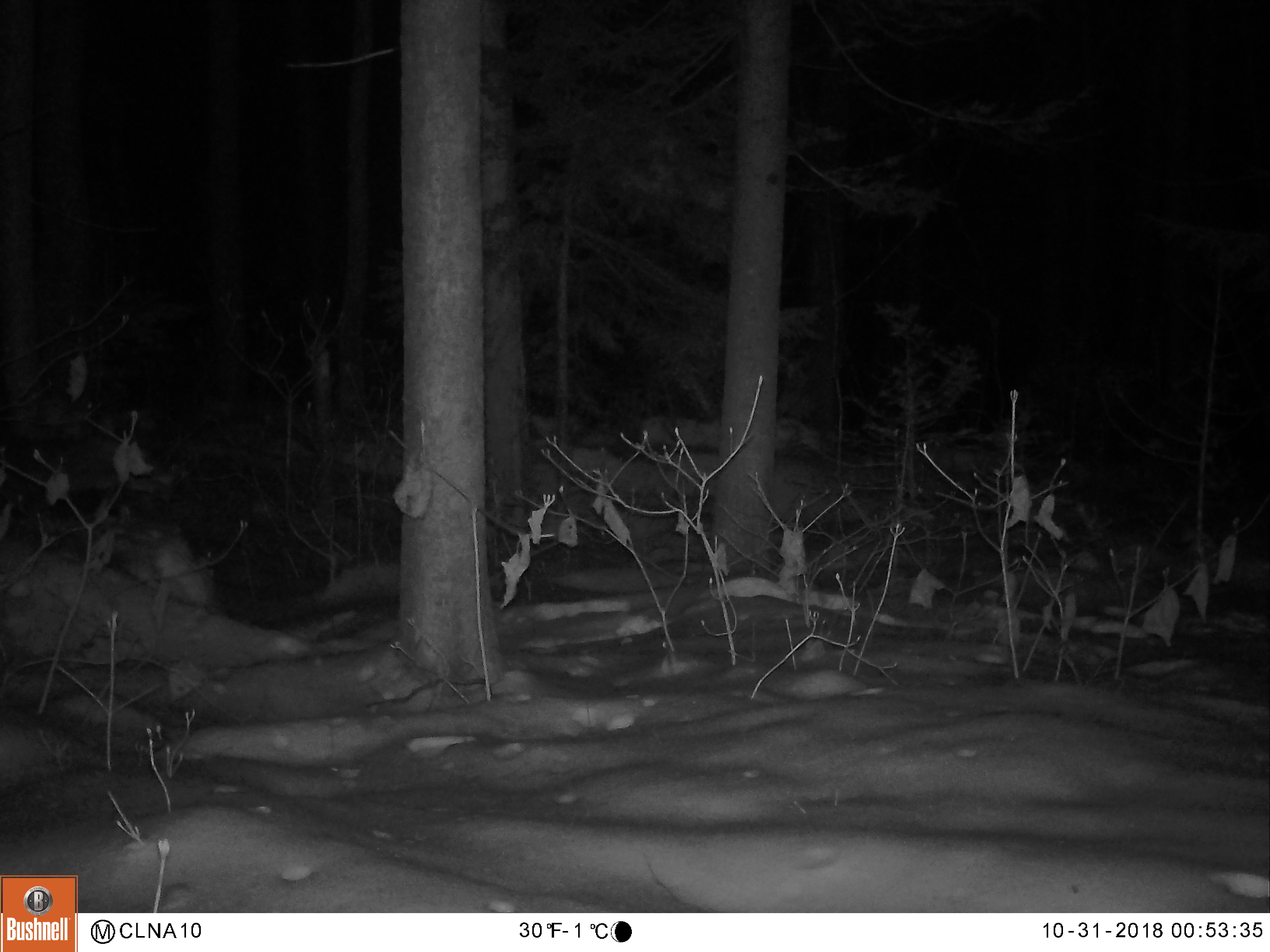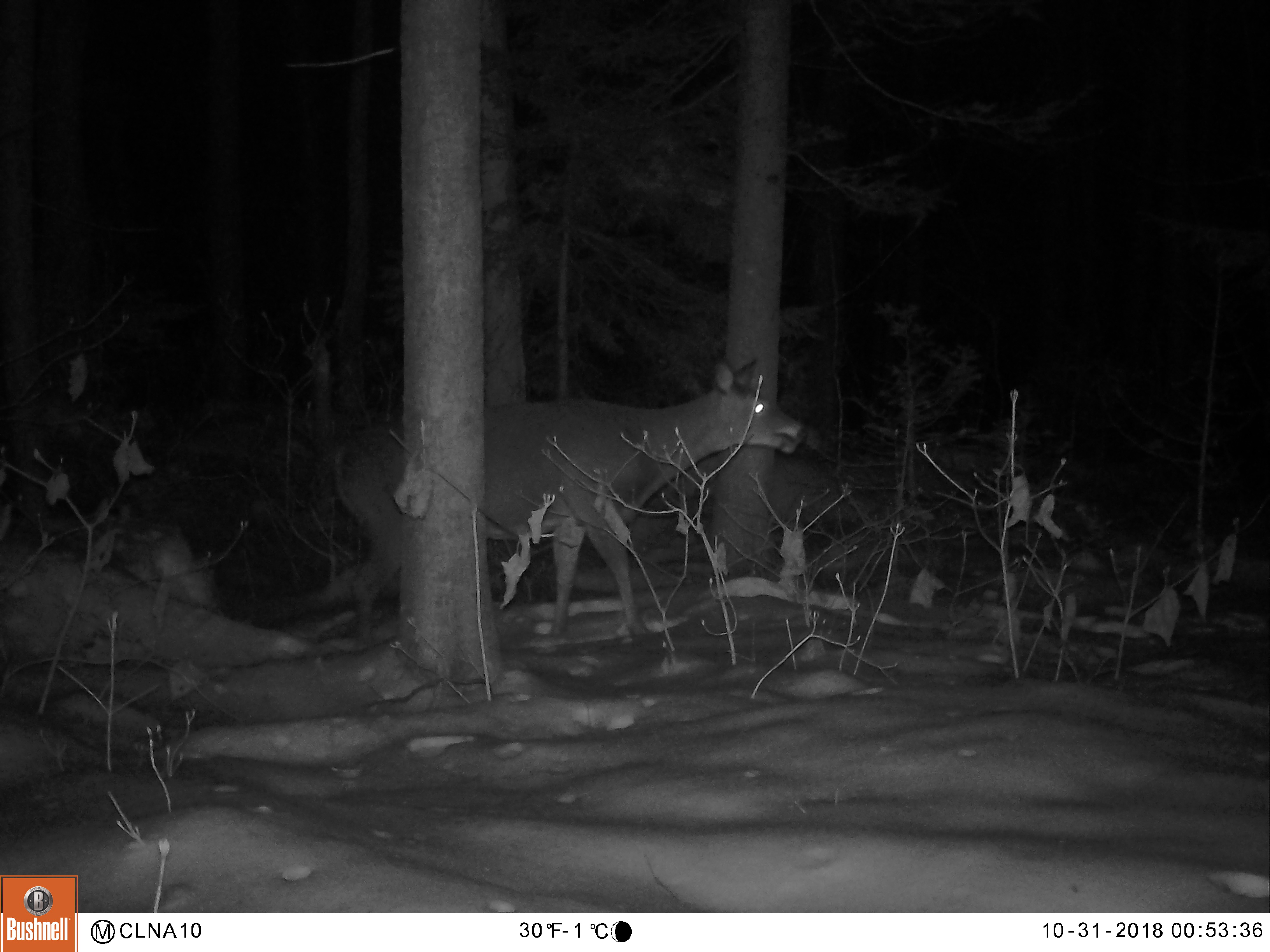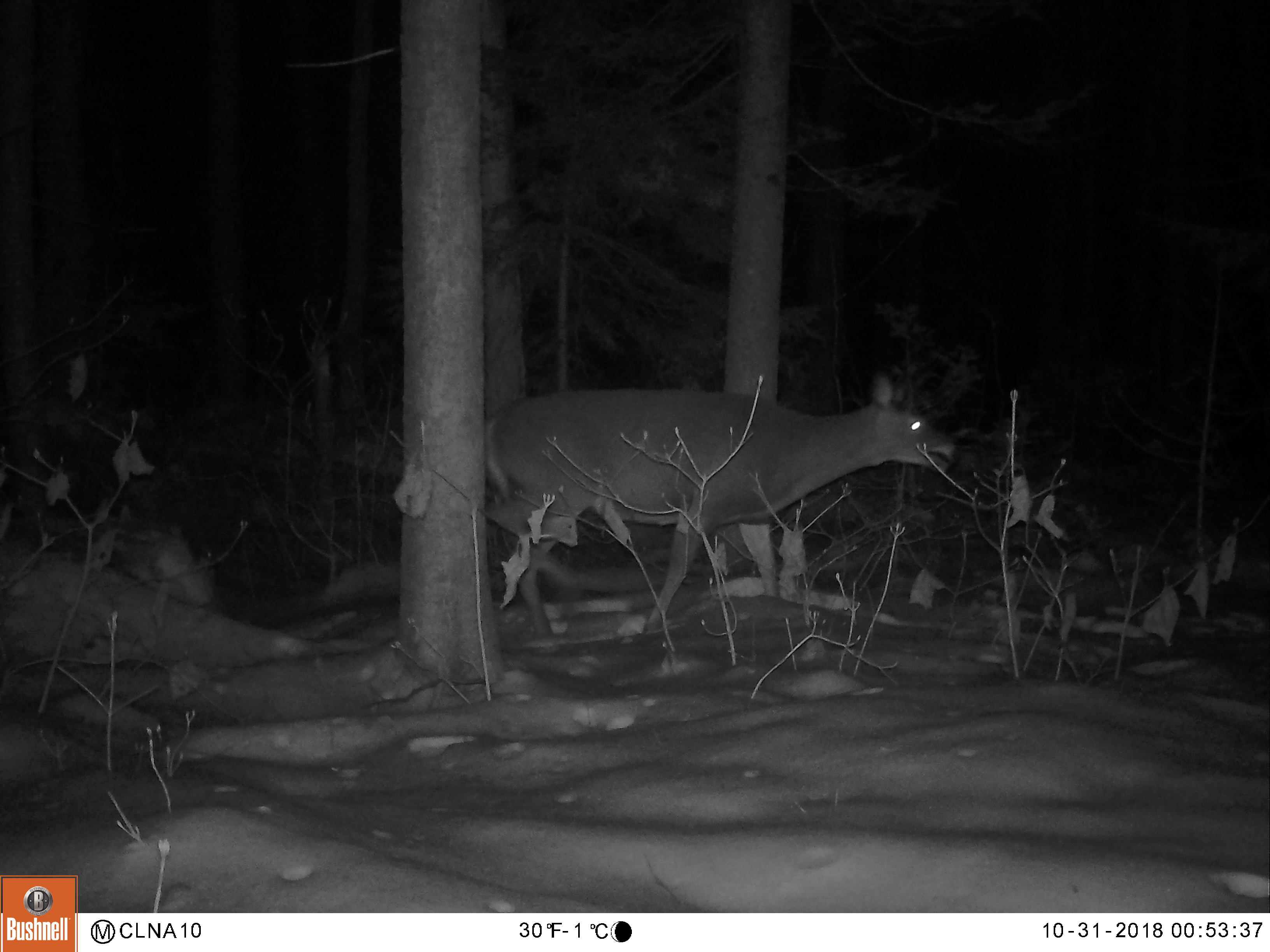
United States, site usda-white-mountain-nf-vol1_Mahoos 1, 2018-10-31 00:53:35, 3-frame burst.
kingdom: Animalia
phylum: Chordata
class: Mammalia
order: Artiodactyla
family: Cervidae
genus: Odocoileus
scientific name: Odocoileus virginianus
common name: white-tailed deer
White-tailed deer (Odocoileus virginianus).